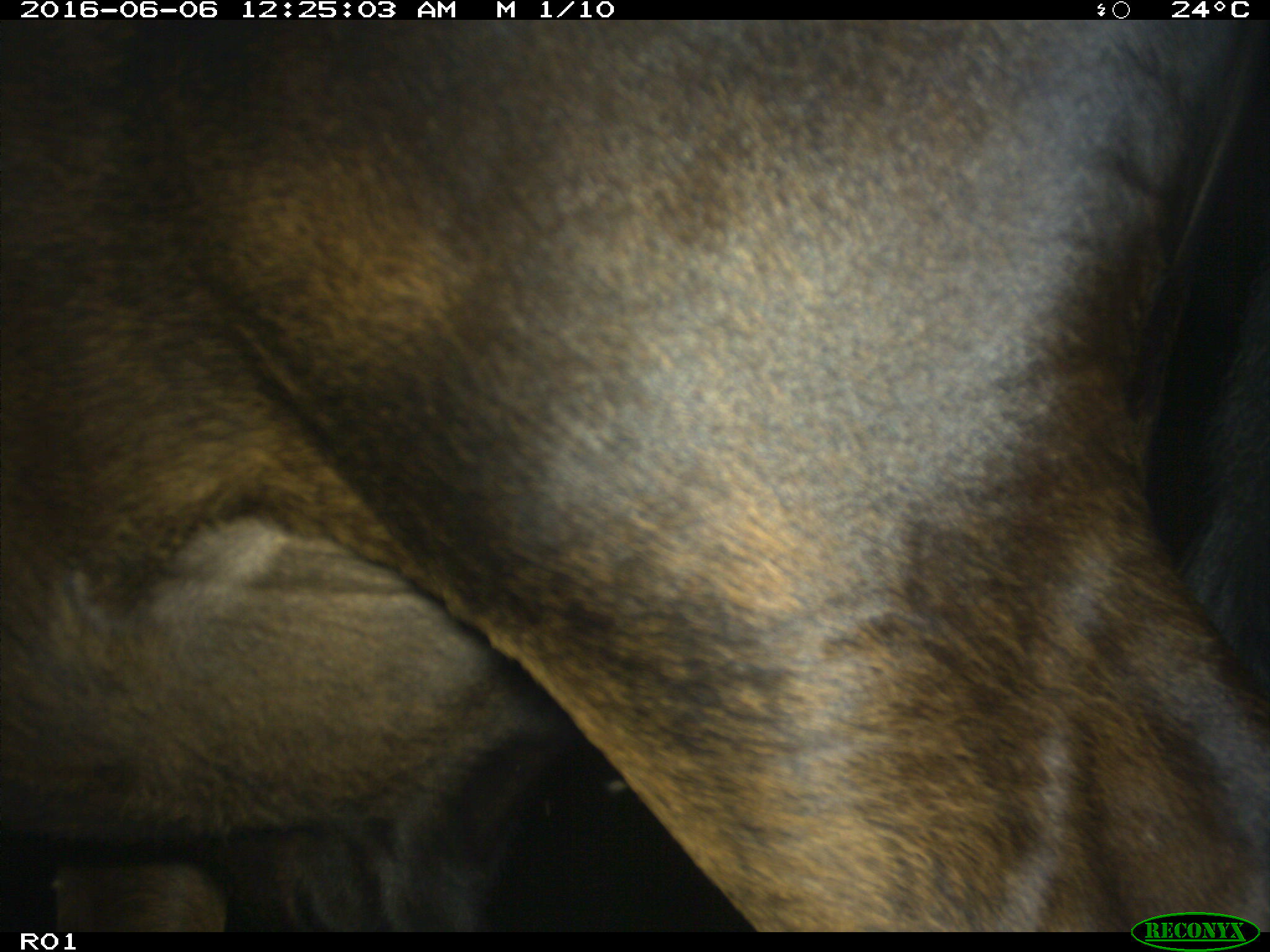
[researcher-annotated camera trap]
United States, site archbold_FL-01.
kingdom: Animalia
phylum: Chordata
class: Mammalia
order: Artiodactyla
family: Bovidae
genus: Bos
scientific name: Bos taurus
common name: domestic cow